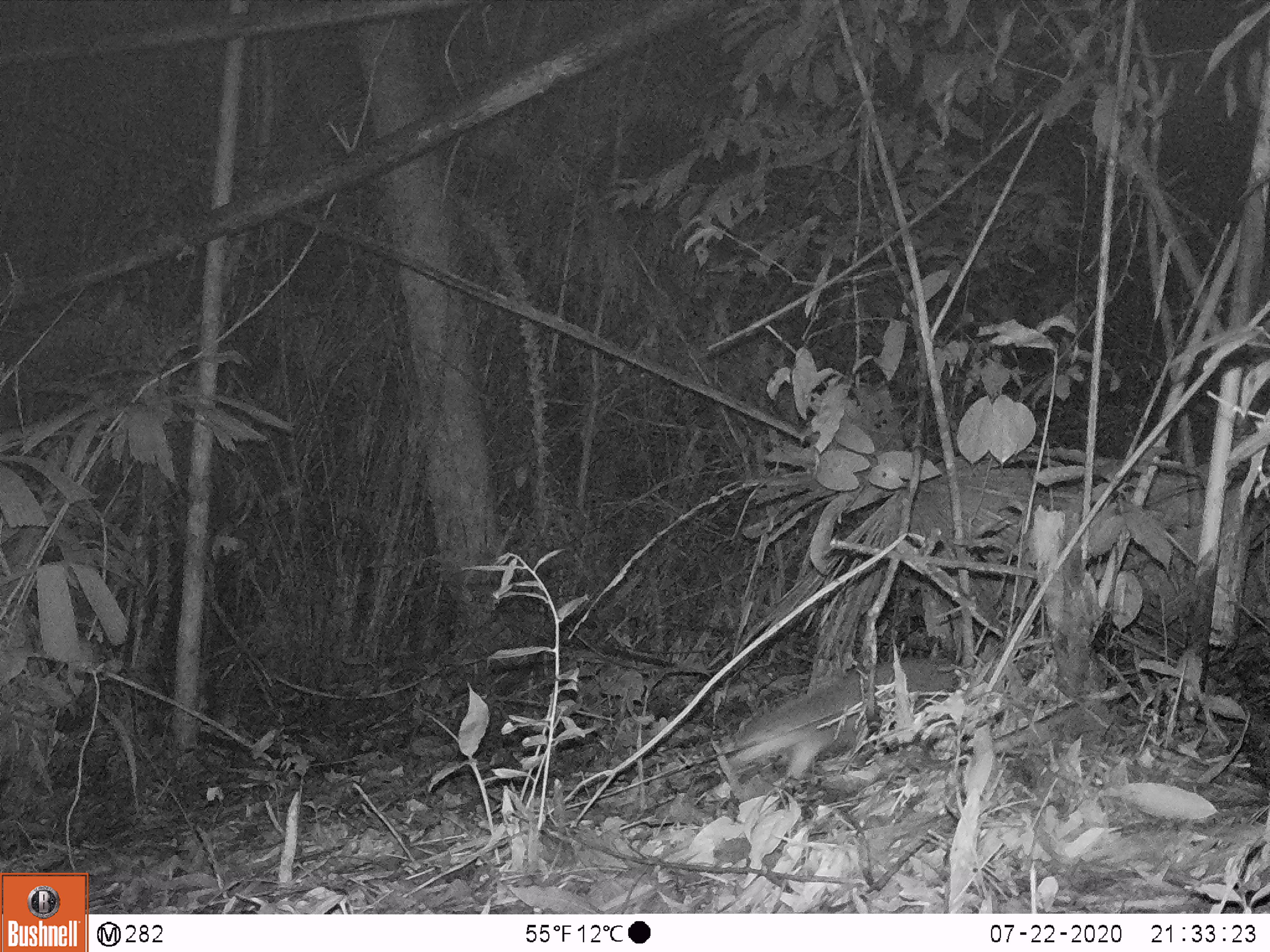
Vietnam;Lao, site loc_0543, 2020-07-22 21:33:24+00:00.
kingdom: Animalia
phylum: Chordata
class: Mammalia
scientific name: Mammalia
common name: mammal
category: unidentified small mammal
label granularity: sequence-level